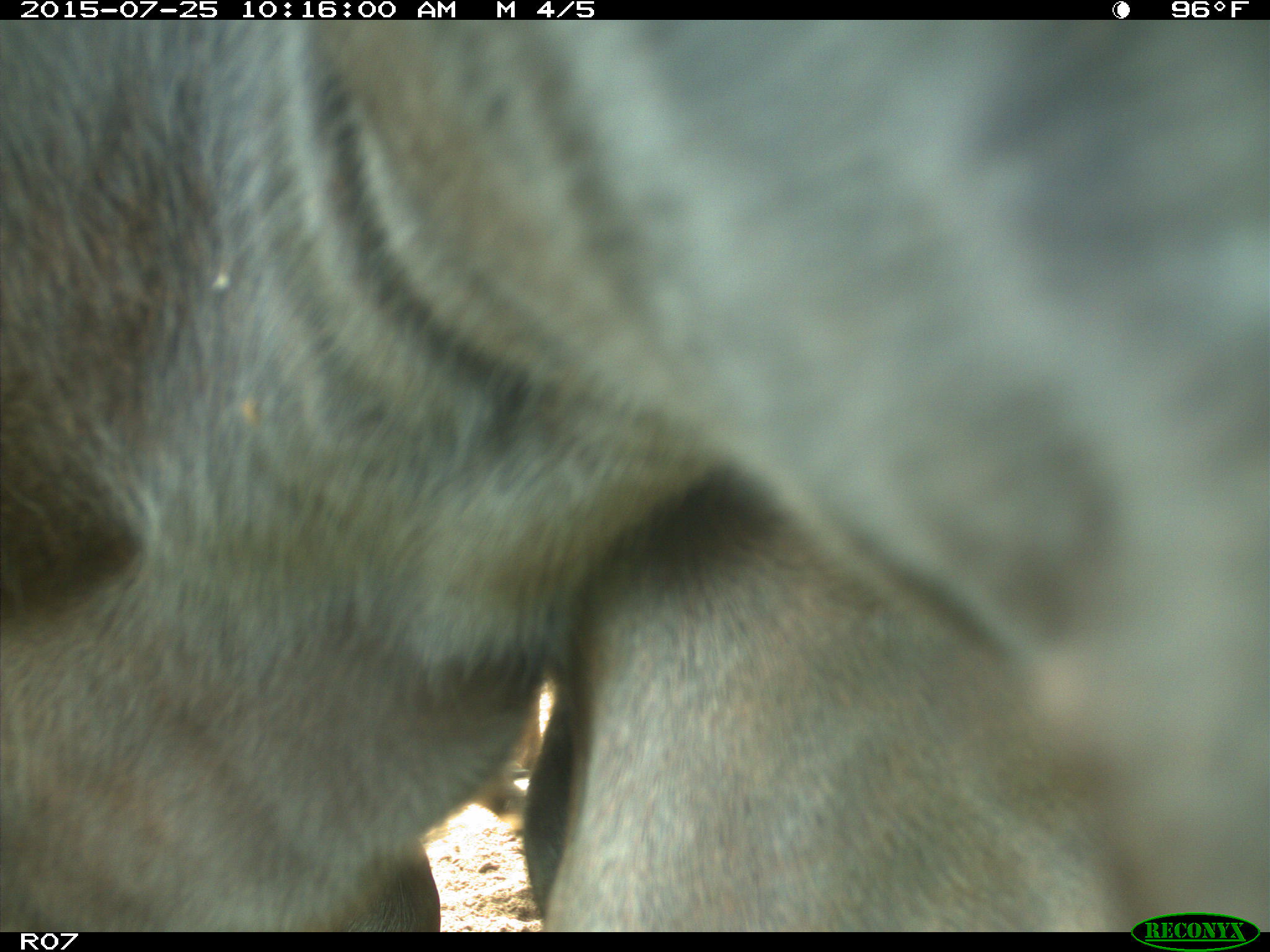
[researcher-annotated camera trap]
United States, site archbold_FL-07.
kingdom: Animalia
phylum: Chordata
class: Mammalia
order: Artiodactyla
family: Bovidae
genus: Bos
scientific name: Bos taurus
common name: domestic cow